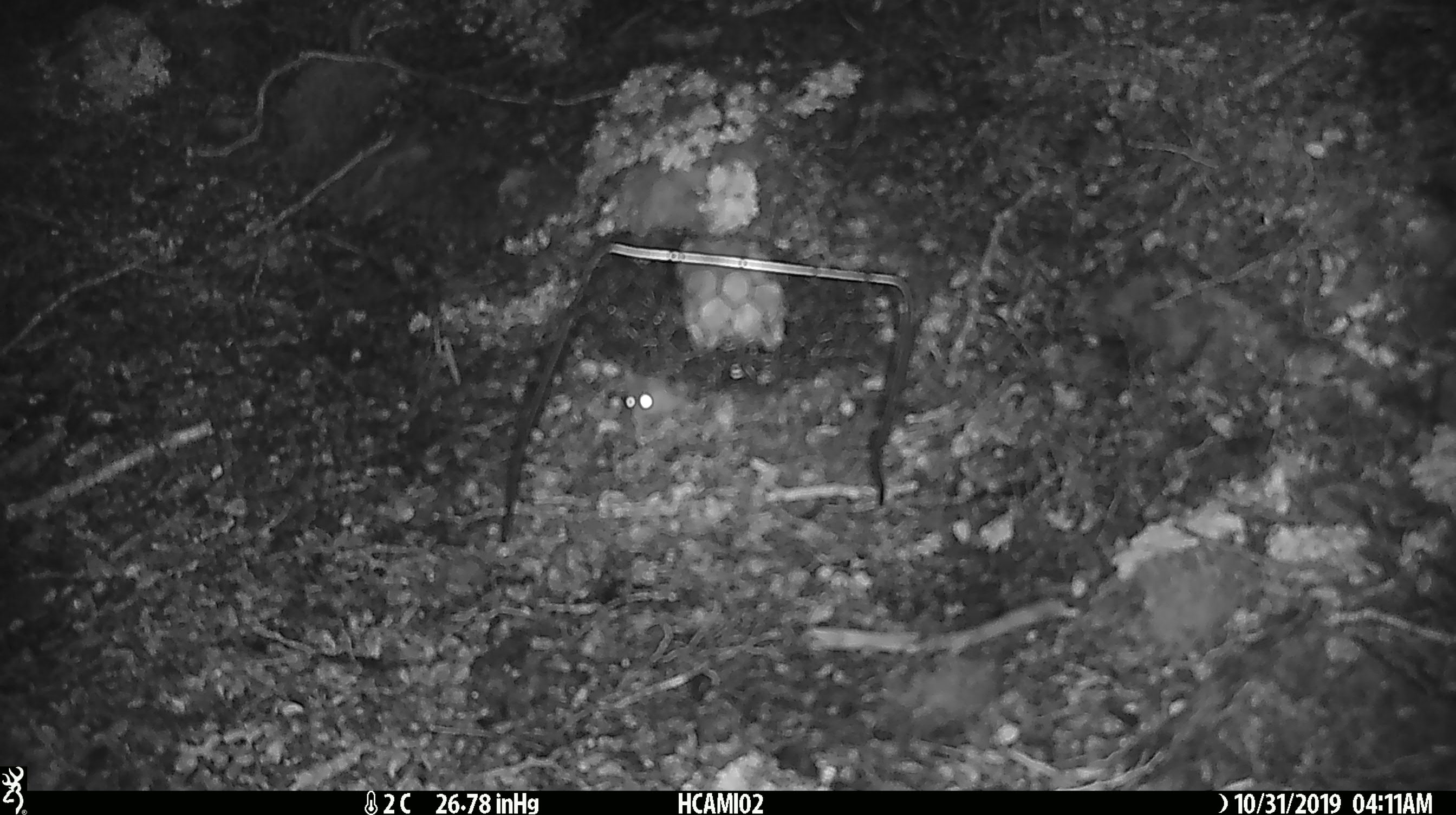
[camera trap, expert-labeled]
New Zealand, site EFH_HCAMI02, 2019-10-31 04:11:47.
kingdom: Animalia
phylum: Chordata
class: Mammalia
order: Rodentia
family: Muridae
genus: Mus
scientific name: Mus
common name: mouse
Mouse (Mus).